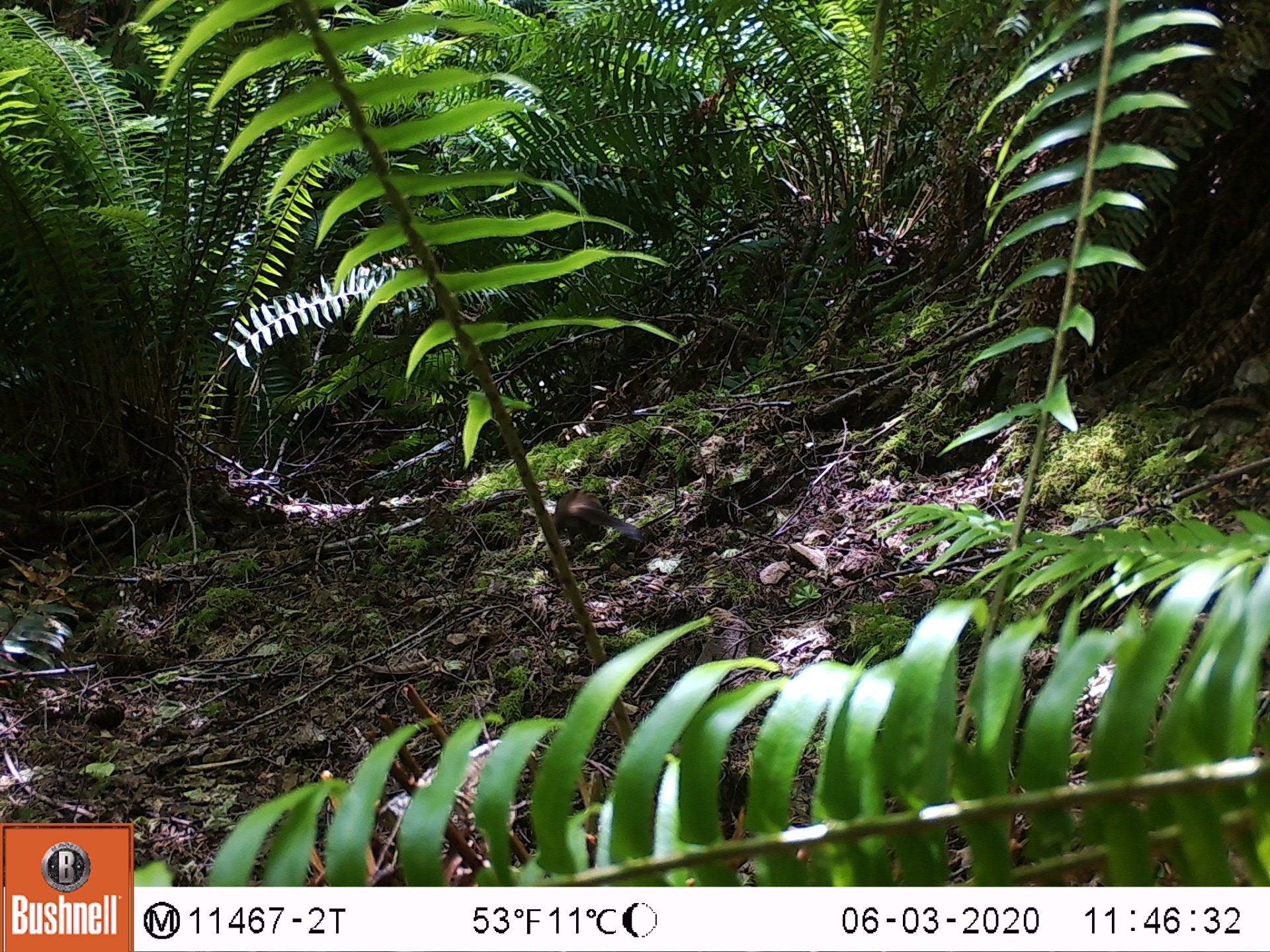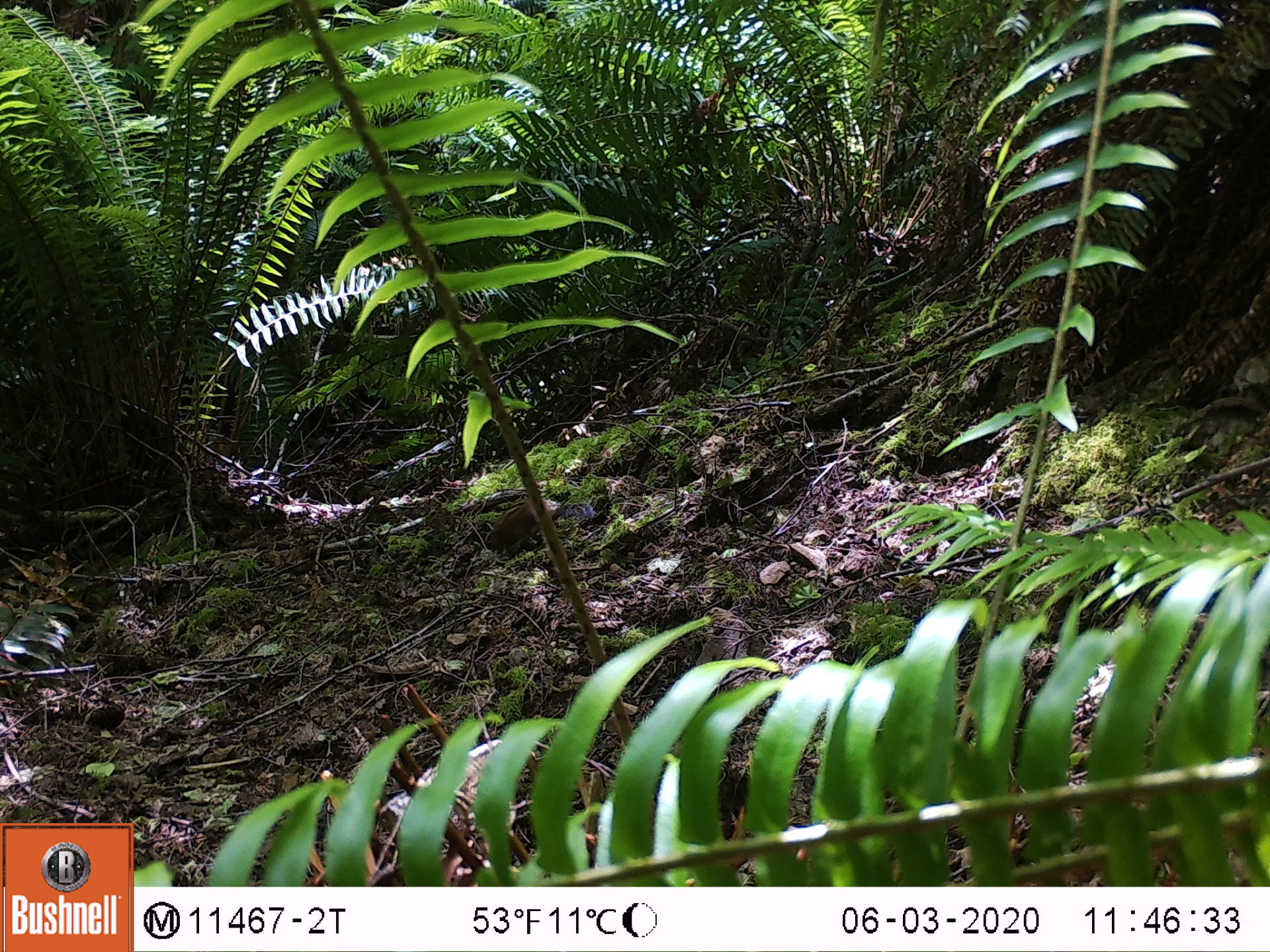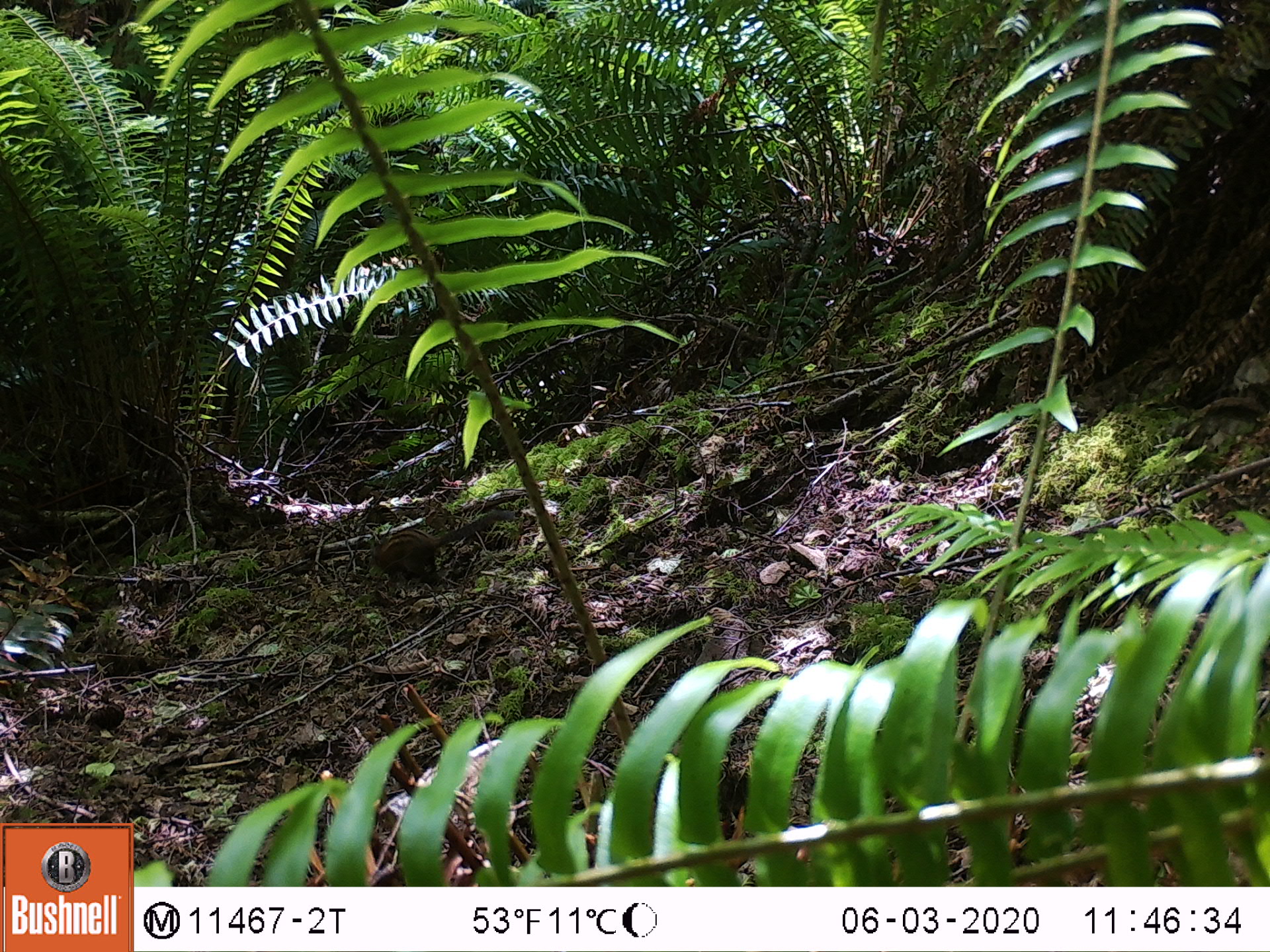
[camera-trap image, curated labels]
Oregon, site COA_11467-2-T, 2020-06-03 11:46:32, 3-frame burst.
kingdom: Animalia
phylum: Chordata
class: Mammalia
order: Rodentia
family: Sciuridae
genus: Neotamias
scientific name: Neotamias townsendii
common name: townsend's chipmunk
Townsend's chipmunk (Neotamias townsendii).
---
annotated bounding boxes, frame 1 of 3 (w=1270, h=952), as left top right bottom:
townsend's chipmunk: 550 485 646 539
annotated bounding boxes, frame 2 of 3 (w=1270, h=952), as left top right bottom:
townsend's chipmunk: 478 475 594 560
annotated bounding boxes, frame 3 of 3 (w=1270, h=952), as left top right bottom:
townsend's chipmunk: 364 504 520 591